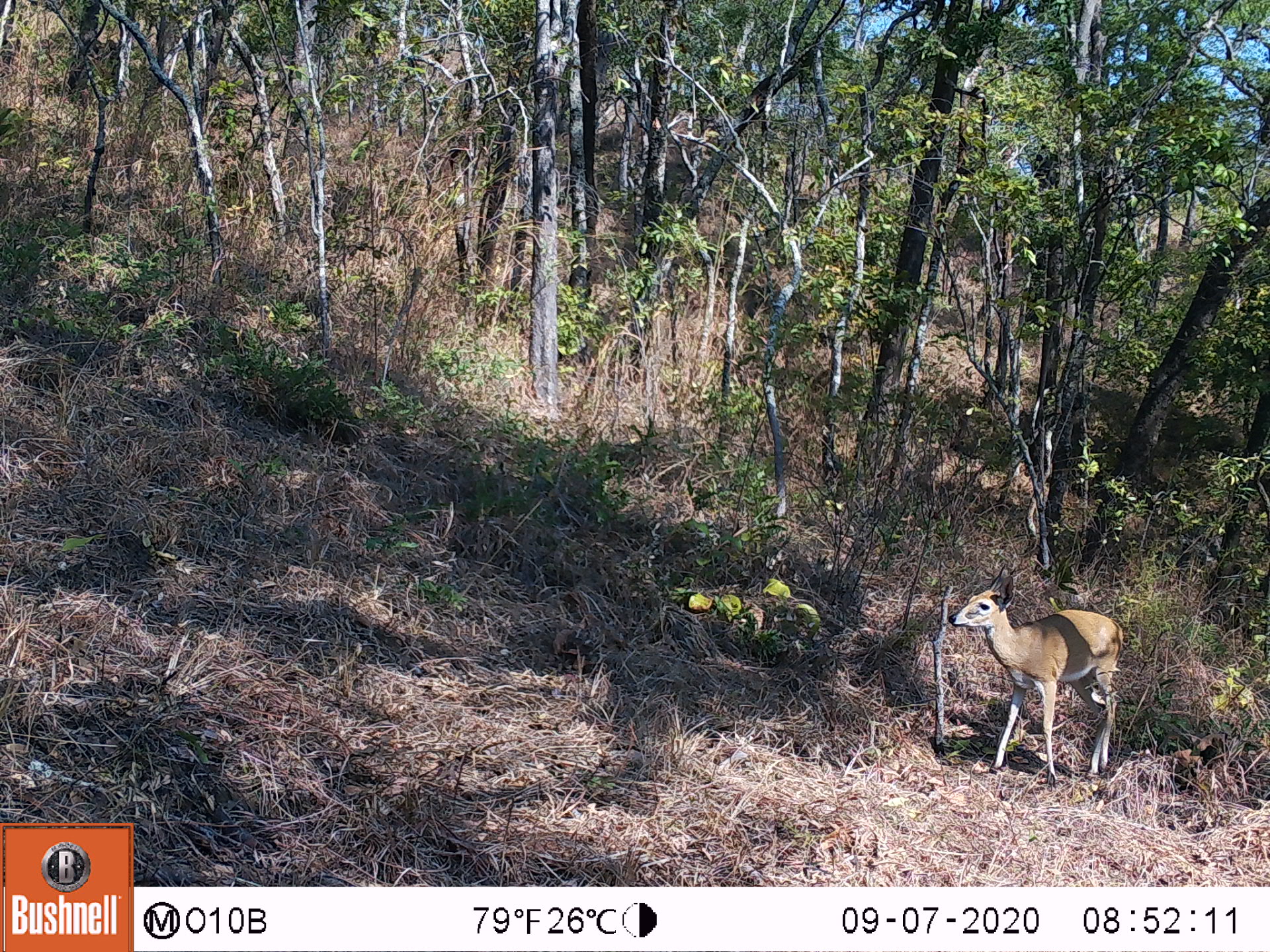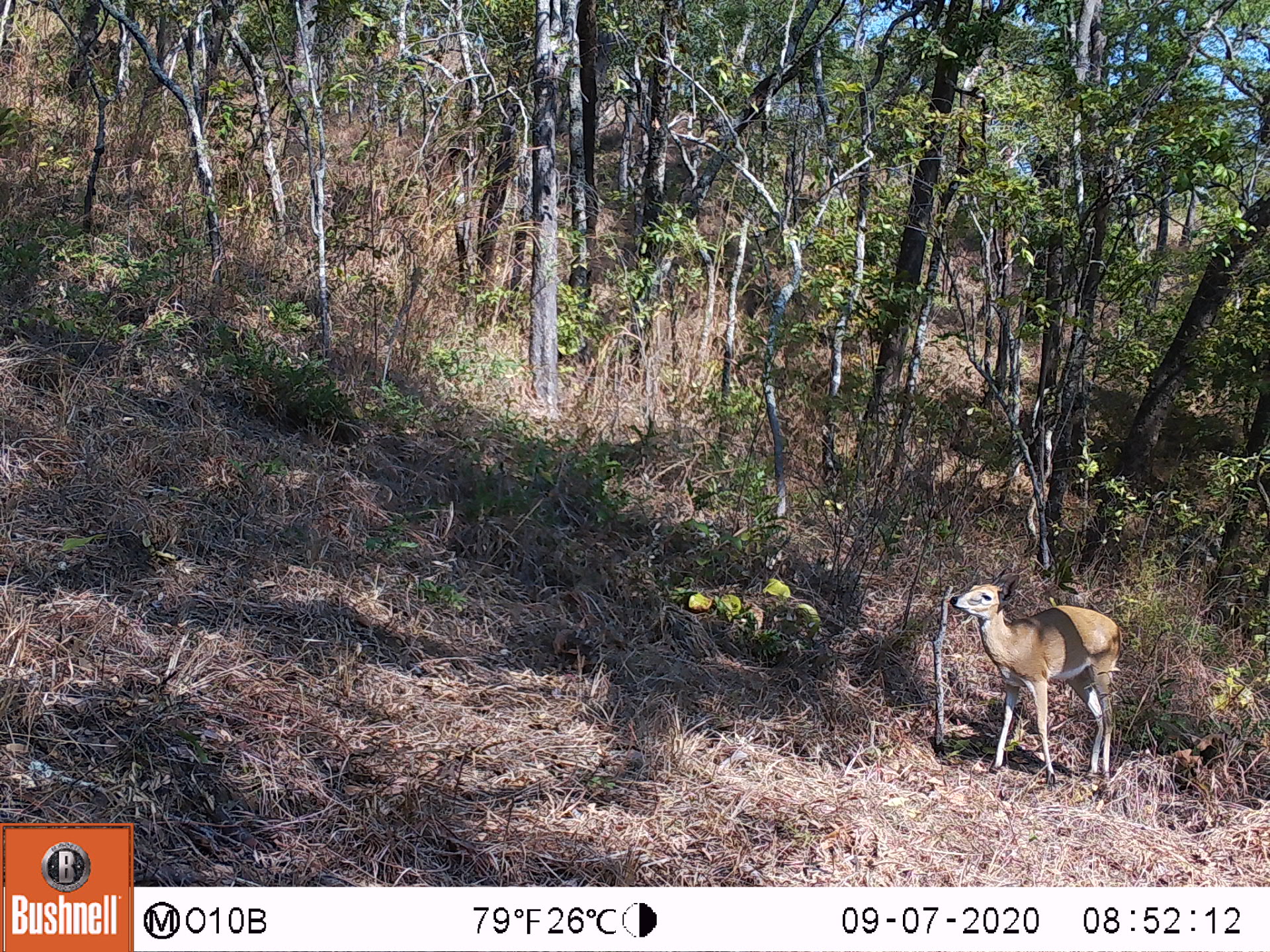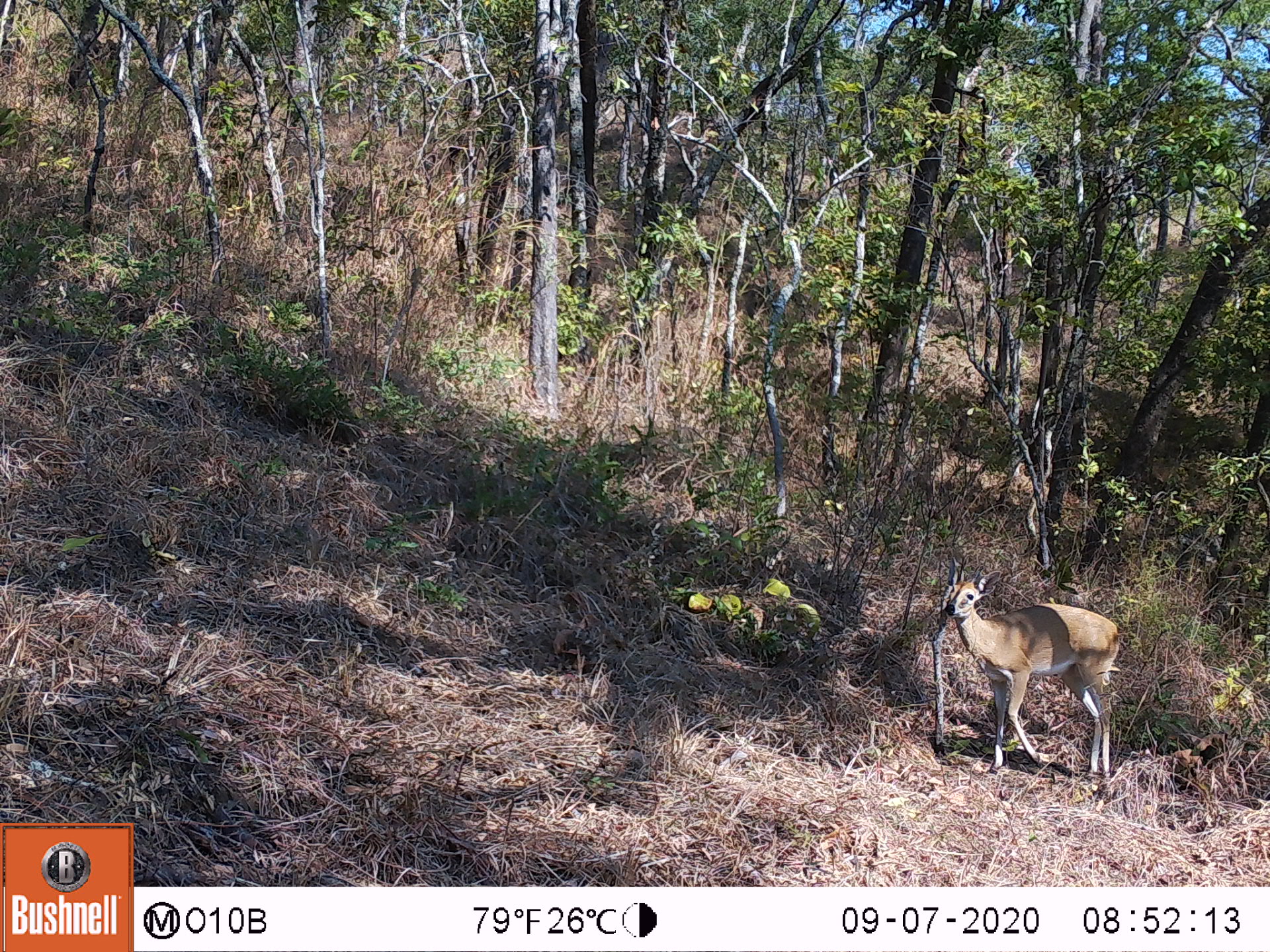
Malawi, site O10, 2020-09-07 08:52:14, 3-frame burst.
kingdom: Animalia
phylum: Chordata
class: Mammalia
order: Artiodactyla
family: Bovidae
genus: Sylvicapra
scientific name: Sylvicapra grimmia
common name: common duiker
Common duiker (Sylvicapra grimmia), count 1.